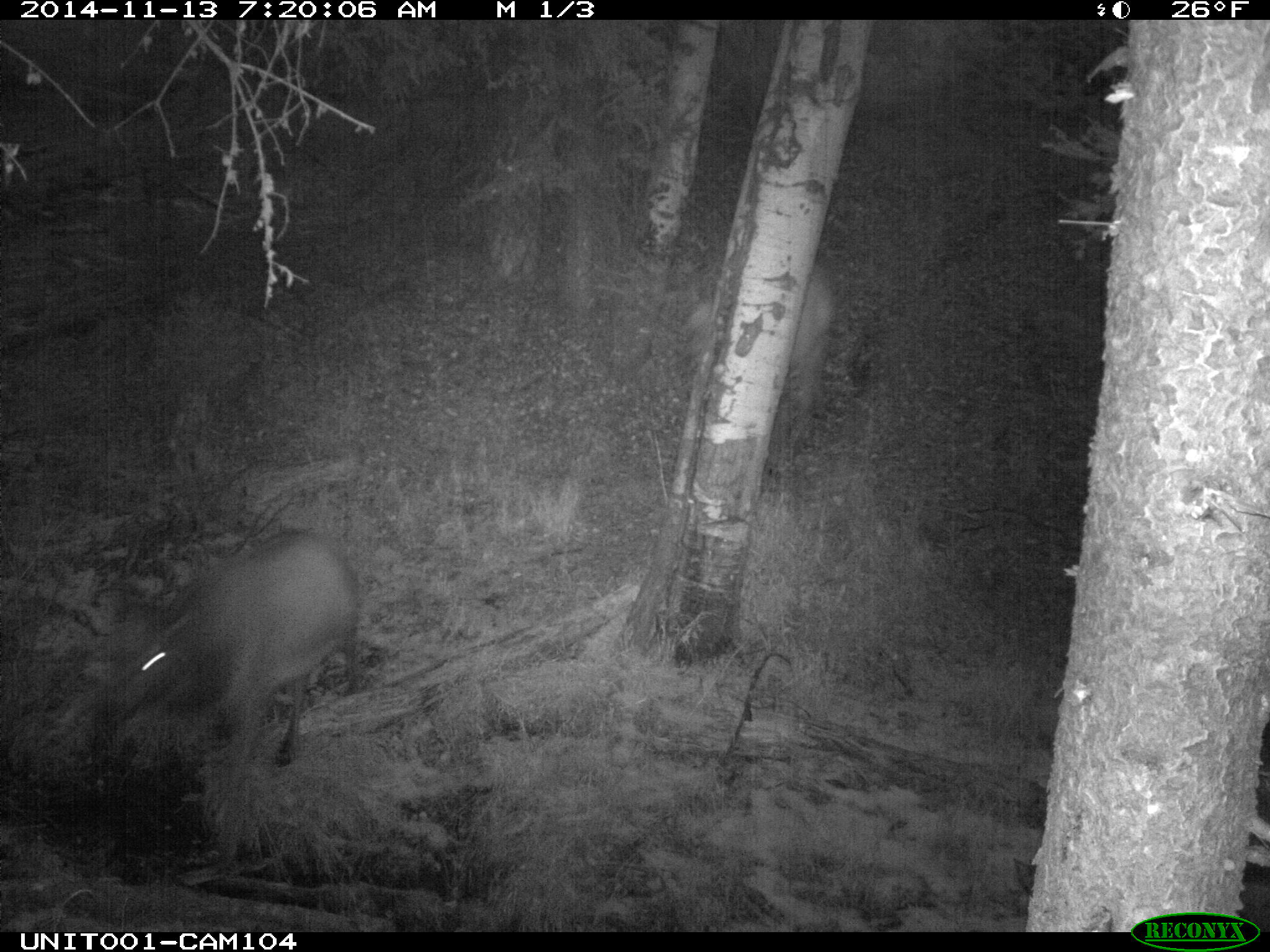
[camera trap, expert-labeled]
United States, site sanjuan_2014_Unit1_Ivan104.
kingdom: Animalia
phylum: Chordata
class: Mammalia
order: Artiodactyla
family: Cervidae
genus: Cervus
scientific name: Cervus elaphus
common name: red deer